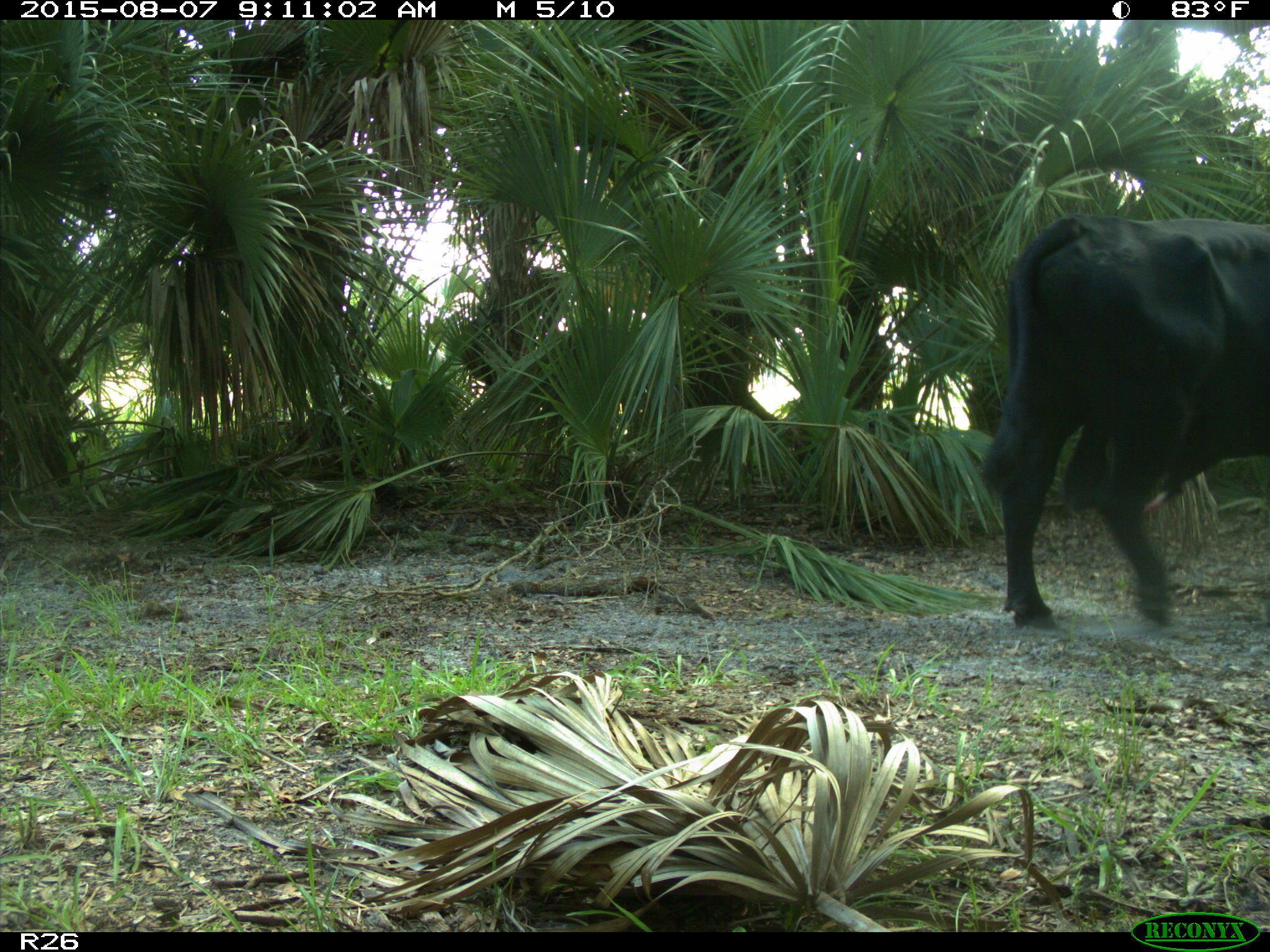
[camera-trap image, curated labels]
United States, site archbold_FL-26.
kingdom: Animalia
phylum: Chordata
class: Mammalia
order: Artiodactyla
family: Bovidae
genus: Bos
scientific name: Bos taurus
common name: domestic cow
Bos taurus (domestic cow).